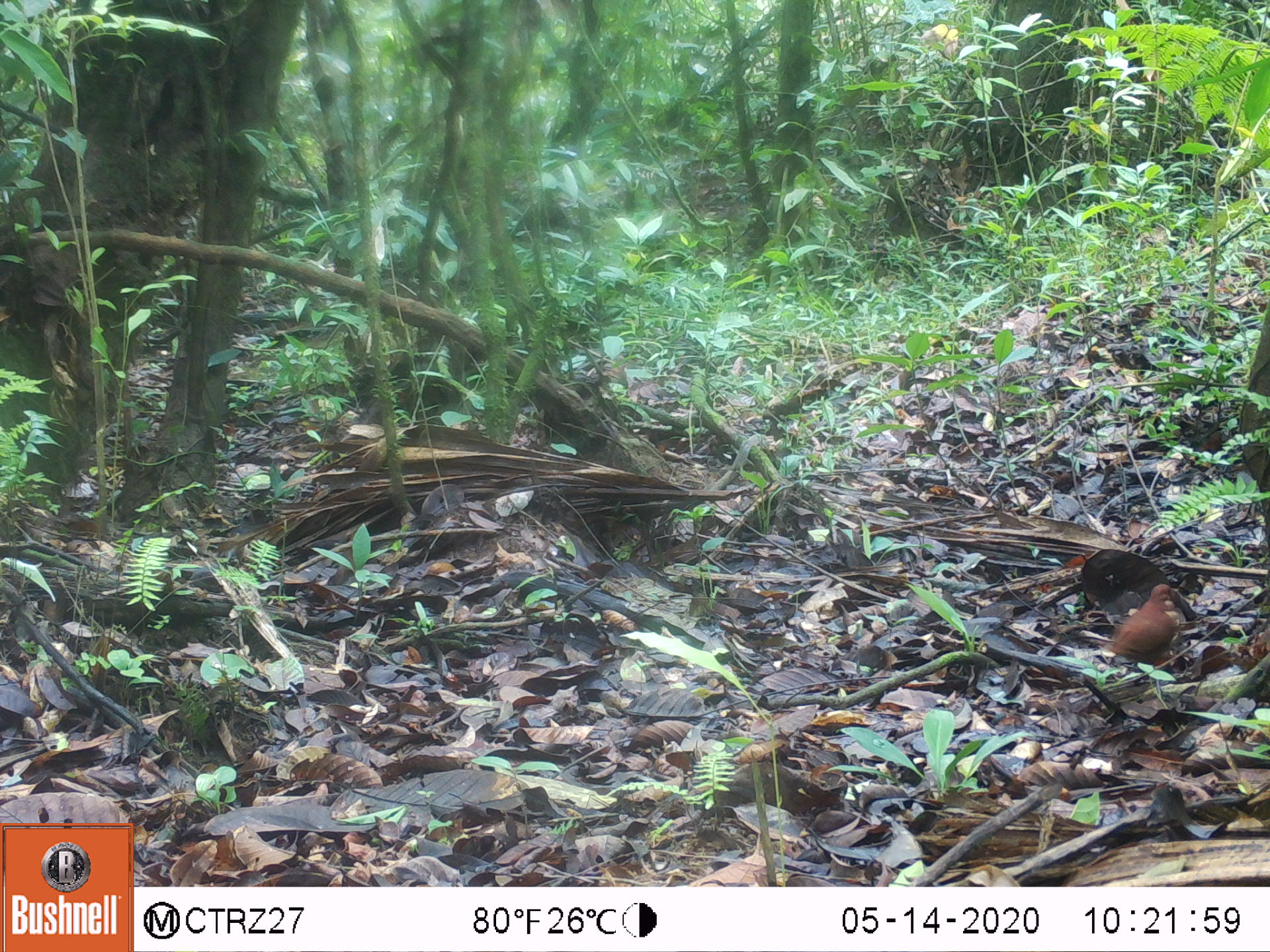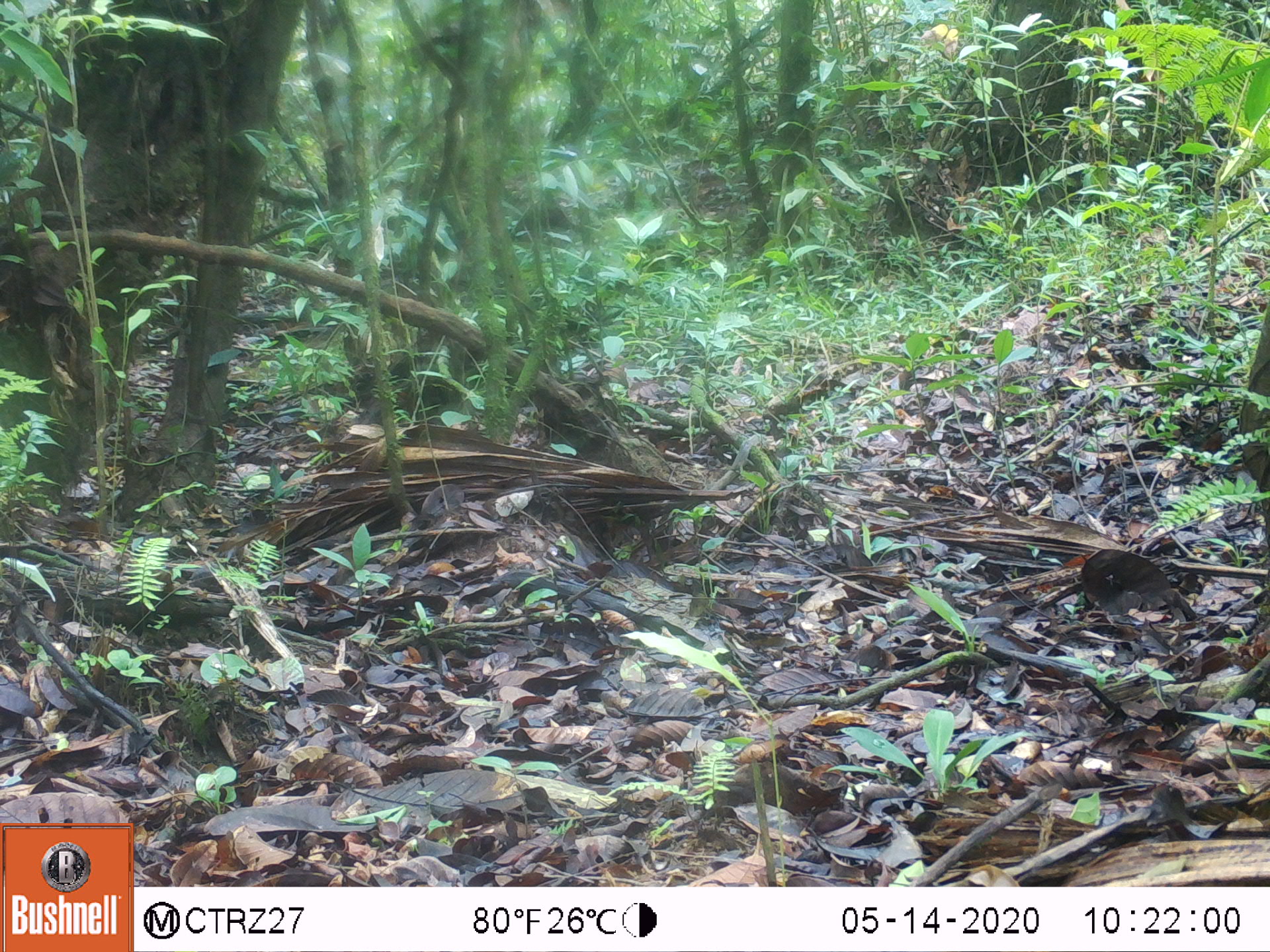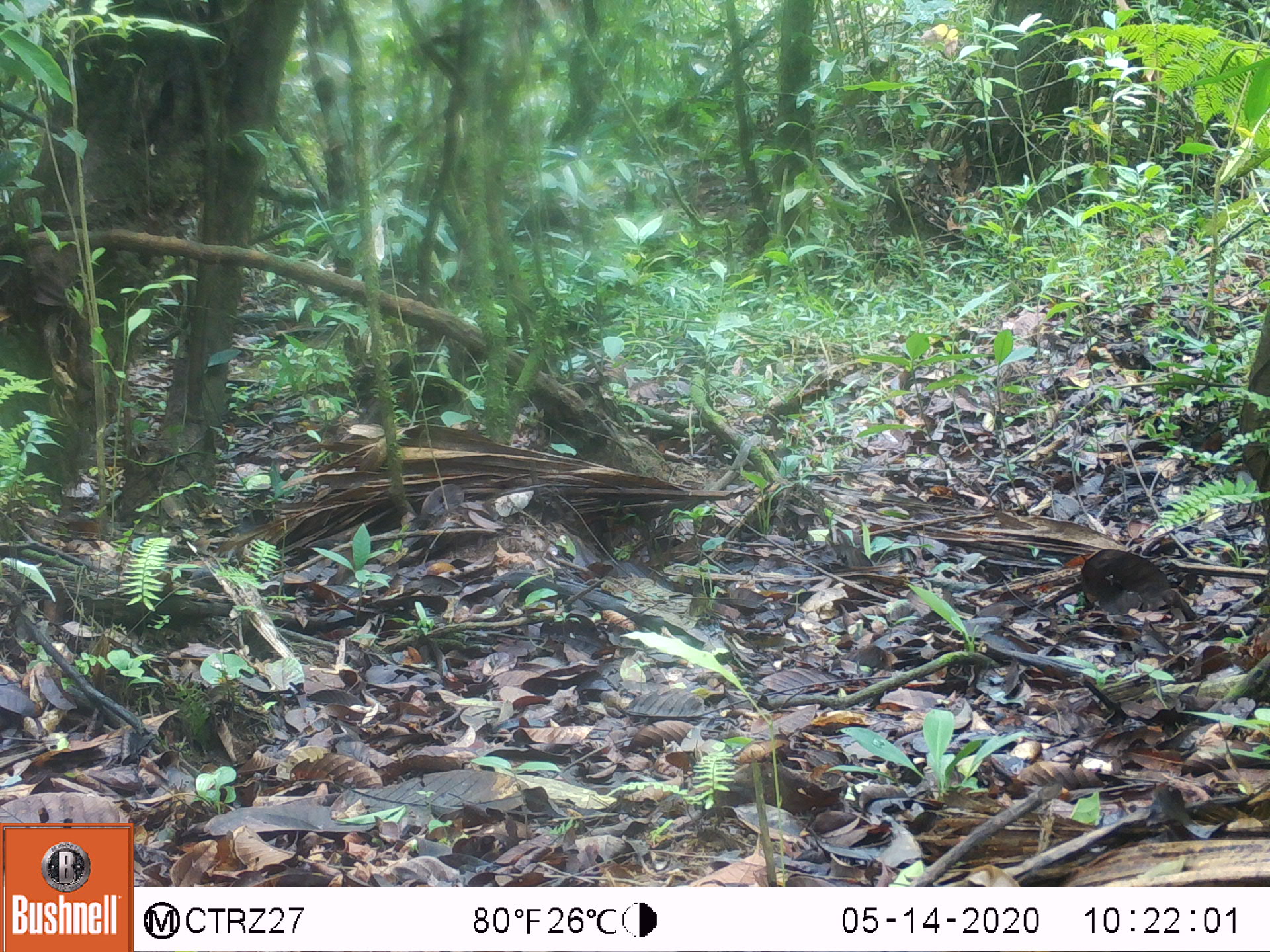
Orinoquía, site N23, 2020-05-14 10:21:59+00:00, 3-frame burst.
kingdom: Animalia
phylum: Chordata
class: Aves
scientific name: Aves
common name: bird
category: unknown bird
Unknown bird (bird) (Aves).